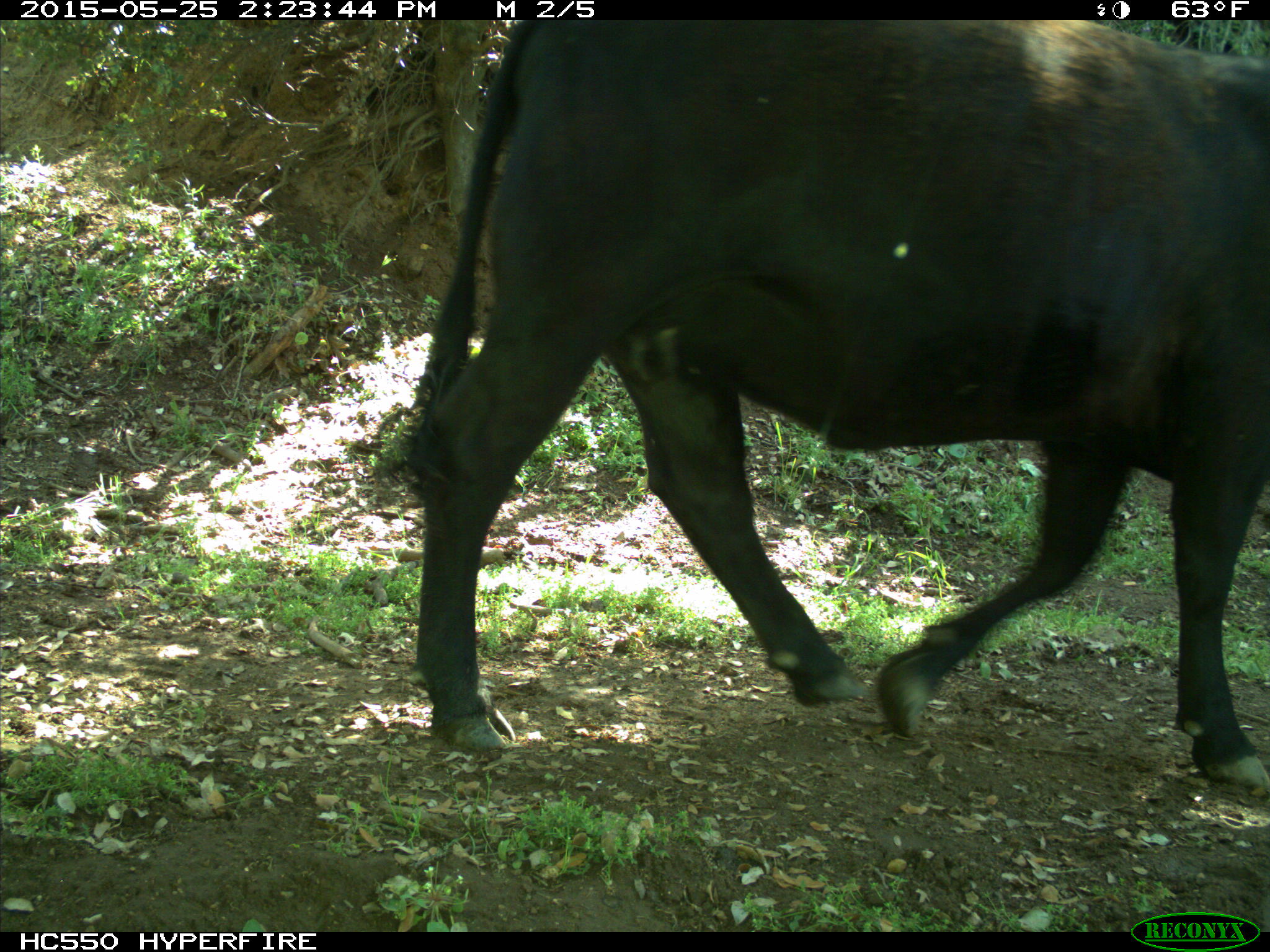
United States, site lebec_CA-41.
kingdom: Animalia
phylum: Chordata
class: Mammalia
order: Artiodactyla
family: Bovidae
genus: Bos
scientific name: Bos taurus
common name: domestic cow